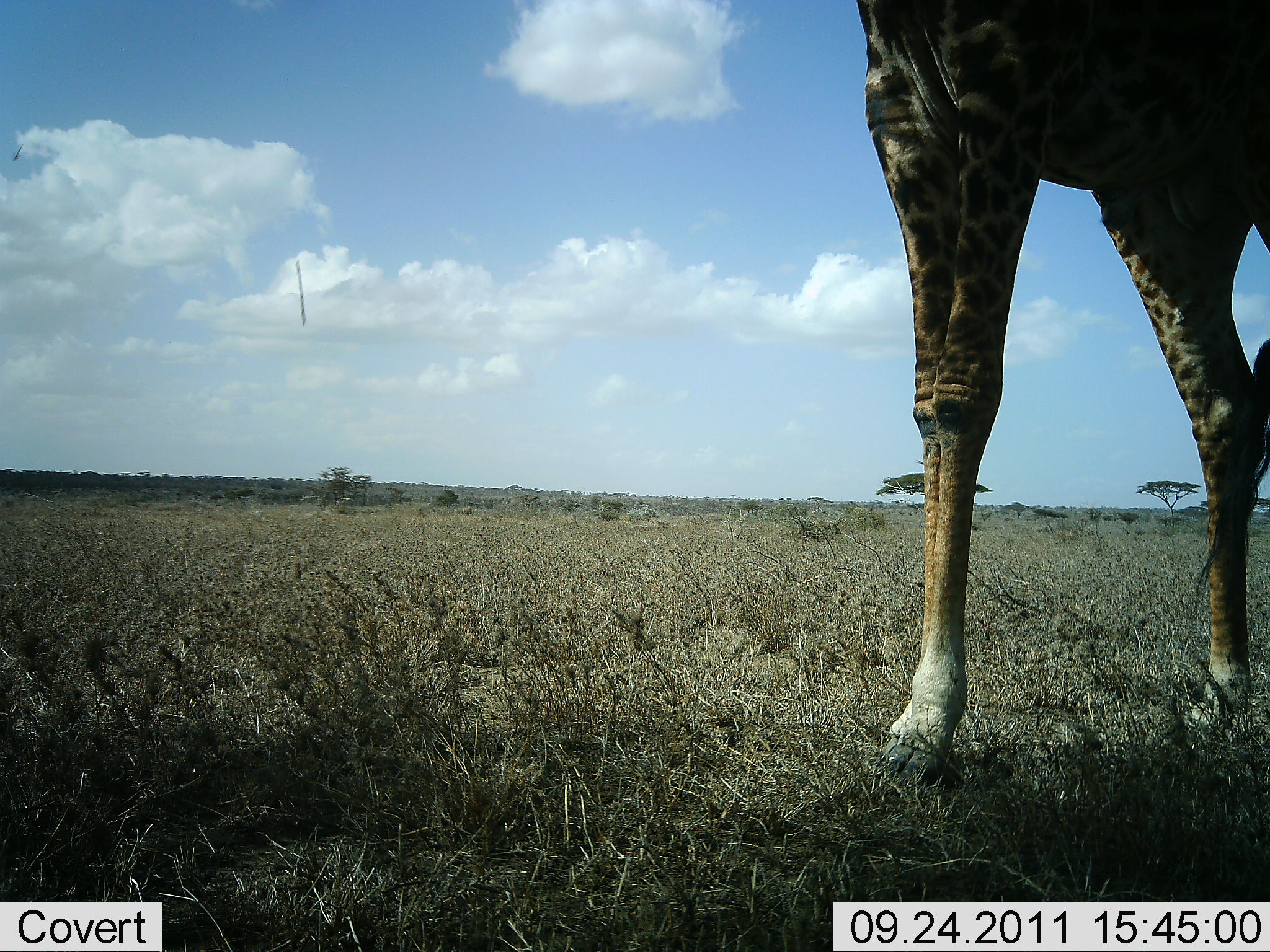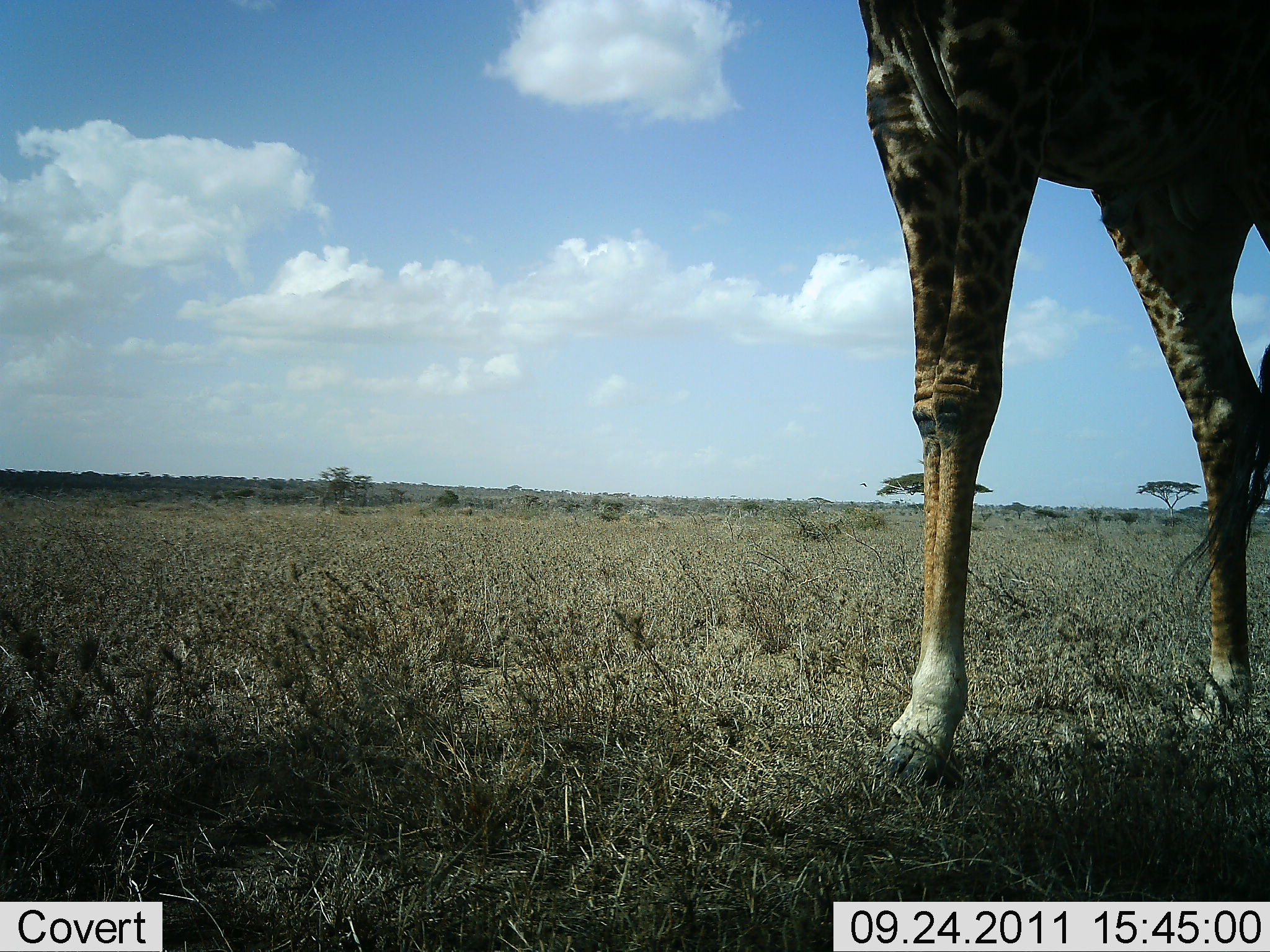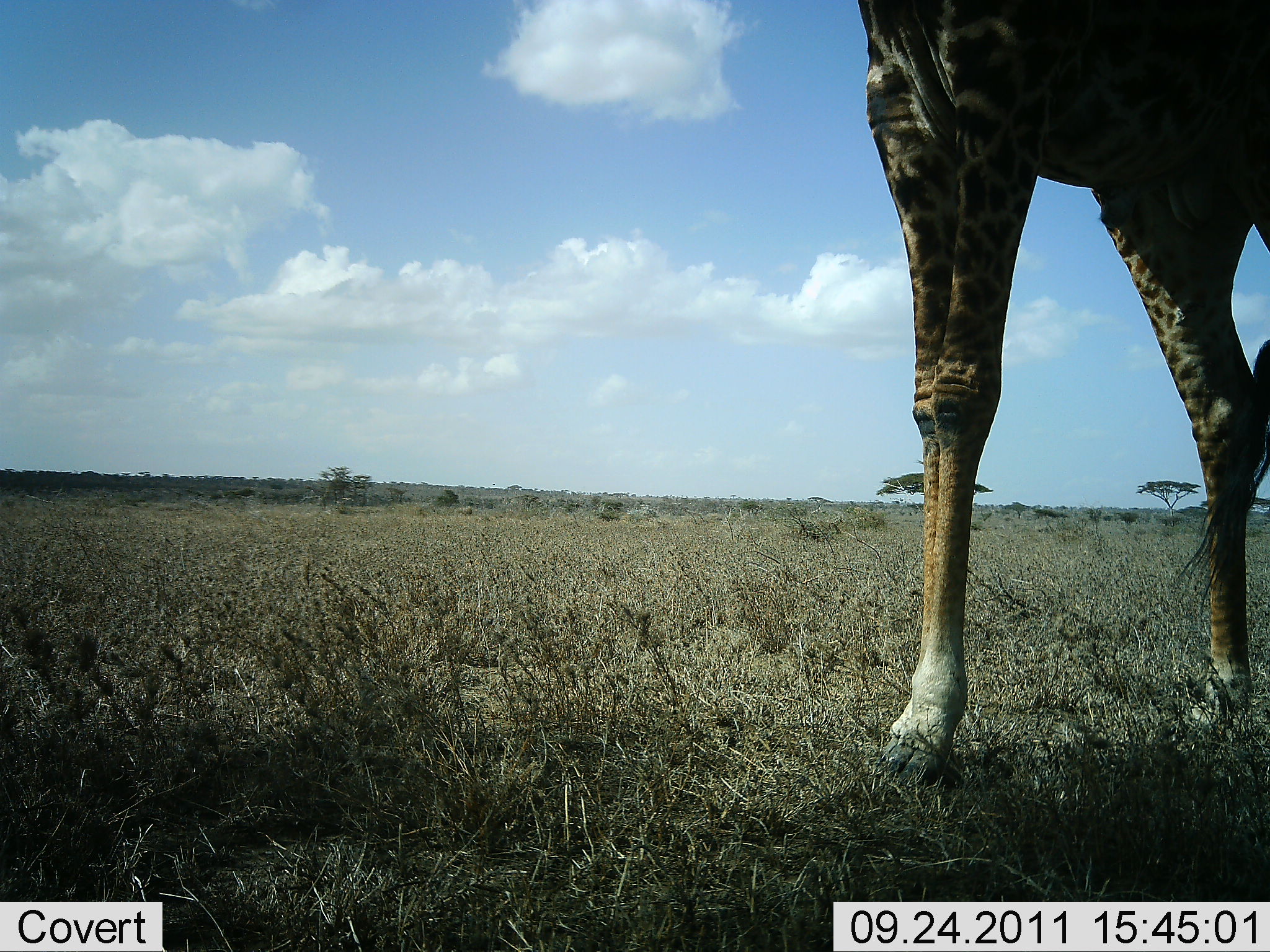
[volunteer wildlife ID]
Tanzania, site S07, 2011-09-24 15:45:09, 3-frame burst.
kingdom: Animalia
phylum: Chordata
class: Mammalia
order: Artiodactyla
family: Giraffidae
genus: Giraffa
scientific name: Giraffa camelopardalis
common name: giraffe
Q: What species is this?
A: Giraffe (Giraffa camelopardalis).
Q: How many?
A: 1.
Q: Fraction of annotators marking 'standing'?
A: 82%.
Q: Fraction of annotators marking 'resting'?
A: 0%.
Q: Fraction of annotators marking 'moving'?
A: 18%.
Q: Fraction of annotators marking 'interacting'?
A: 0%.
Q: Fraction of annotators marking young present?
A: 0%.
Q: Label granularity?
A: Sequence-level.